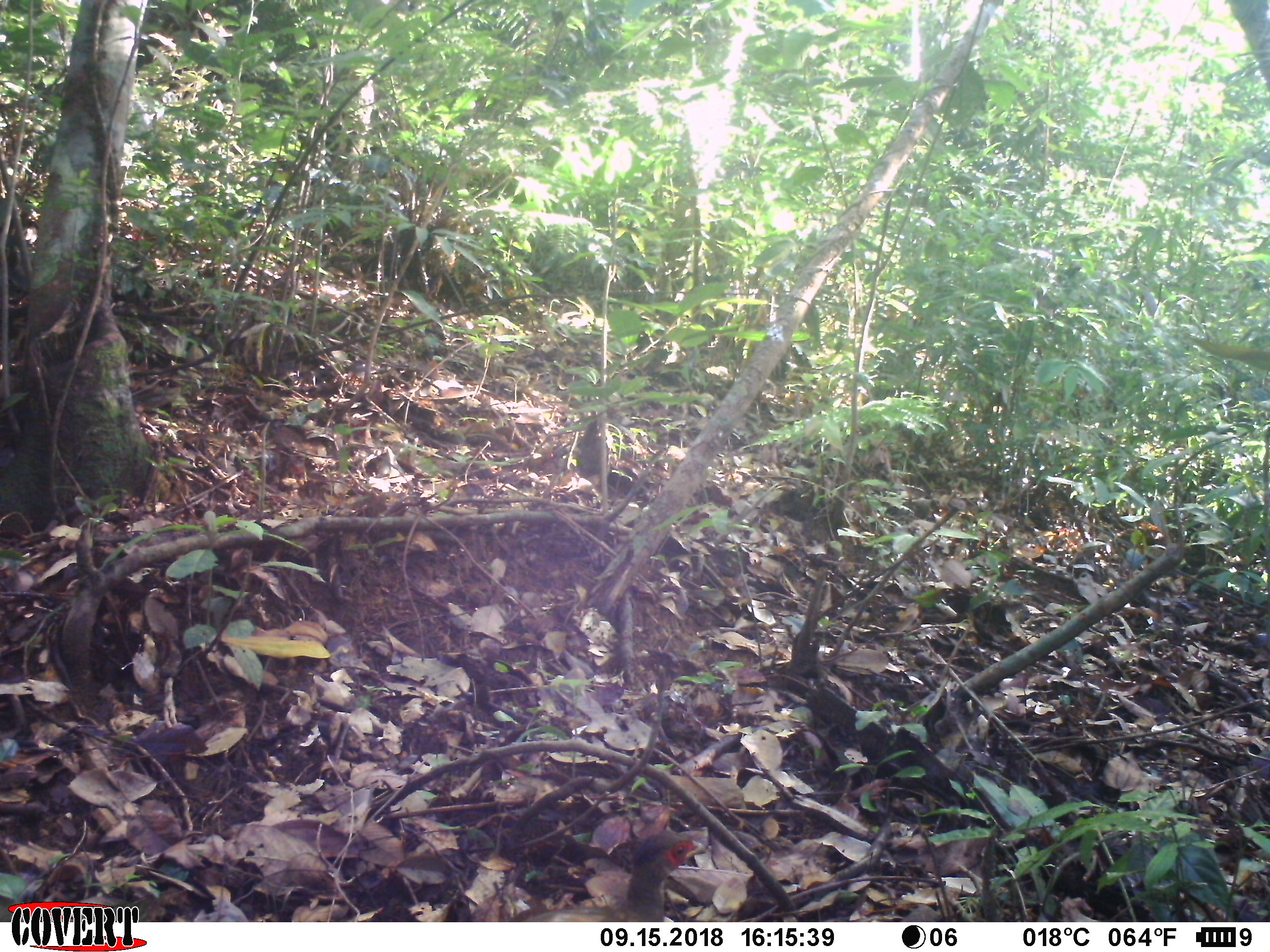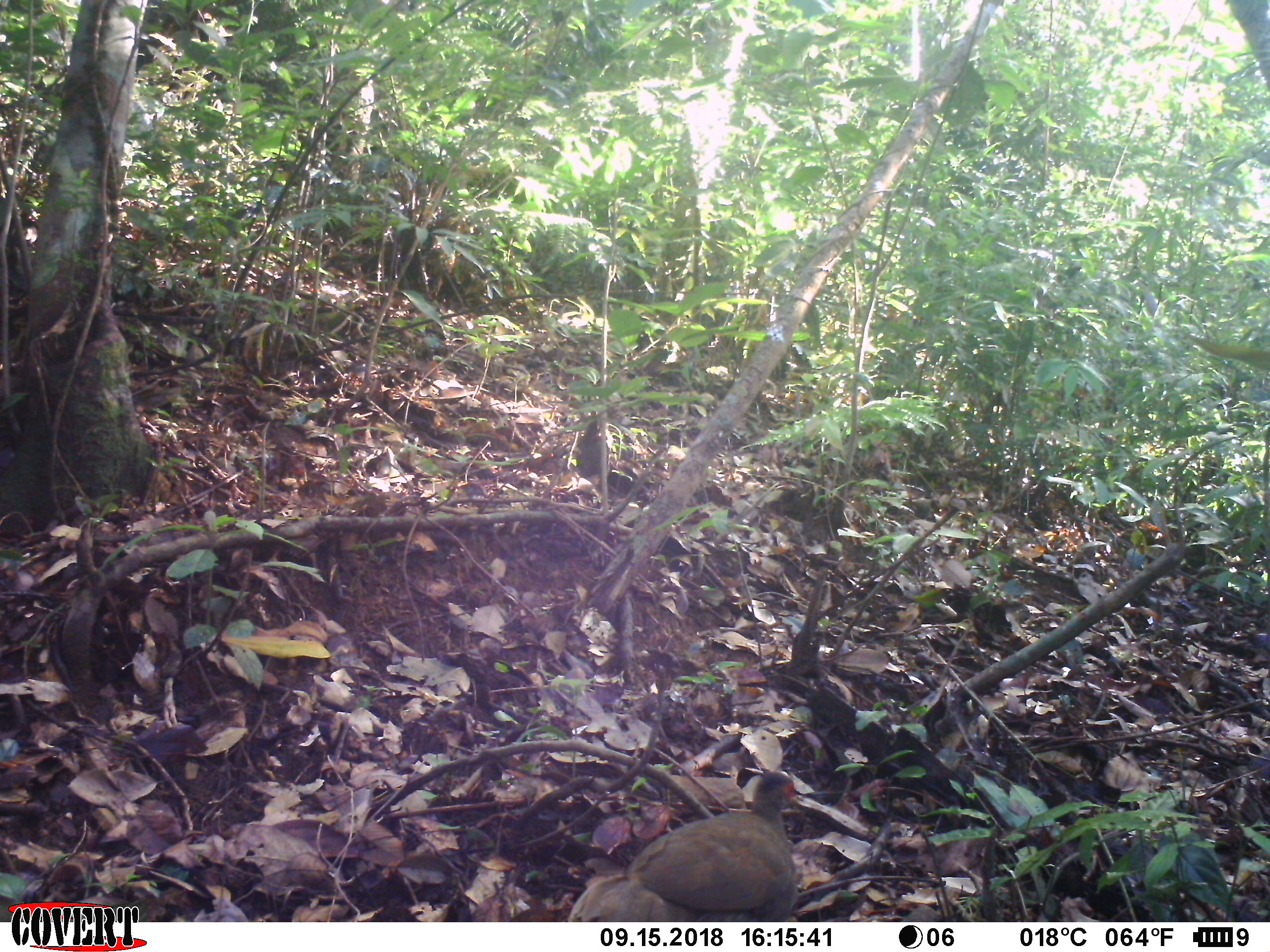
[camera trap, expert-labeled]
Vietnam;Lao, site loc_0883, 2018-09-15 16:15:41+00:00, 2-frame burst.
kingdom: Animalia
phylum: Chordata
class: Aves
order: Galliformes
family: Phasianidae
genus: Lophura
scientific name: Lophura nycthemera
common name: silver pheasant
Silver pheasant (Lophura nycthemera). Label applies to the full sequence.